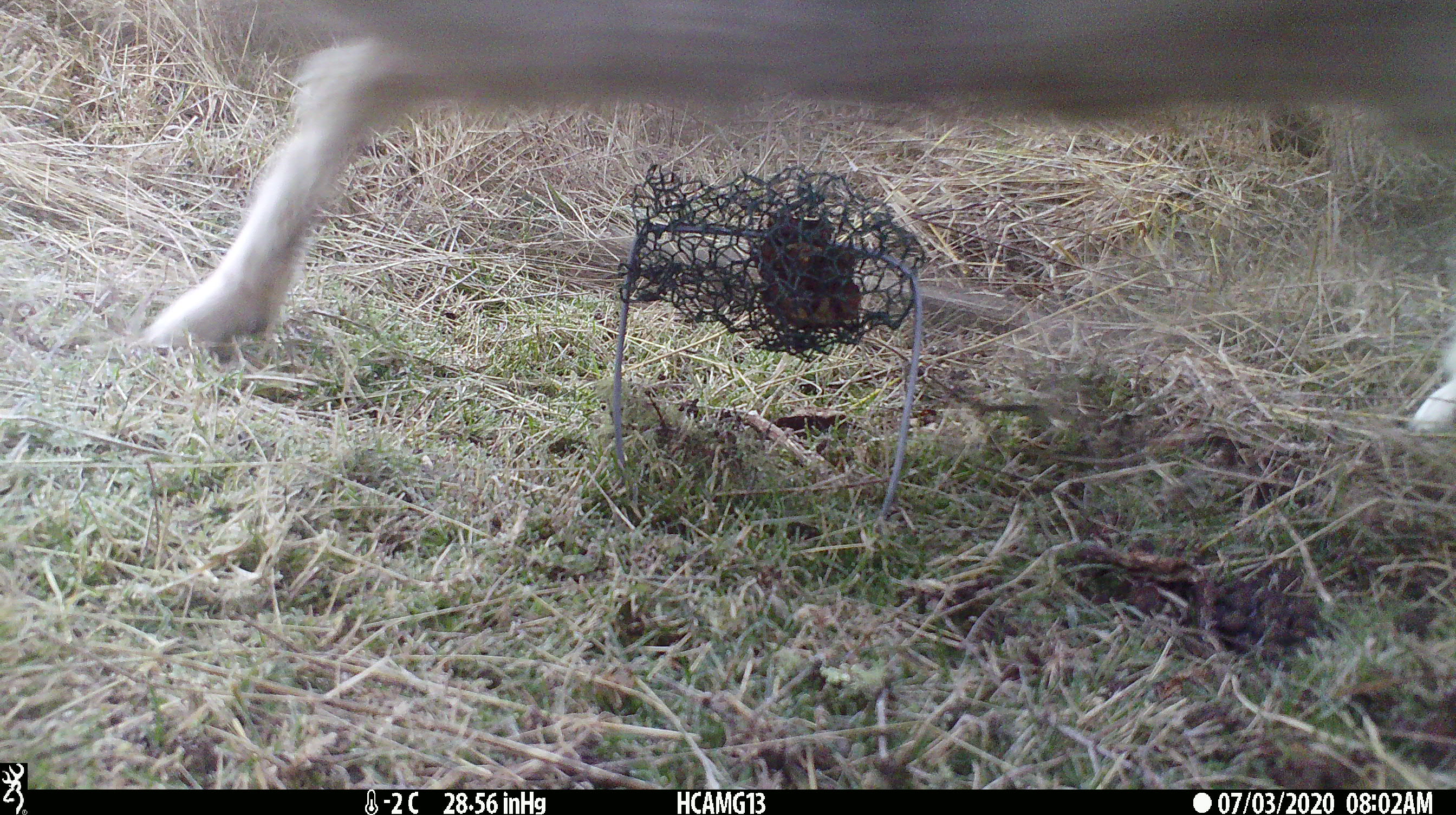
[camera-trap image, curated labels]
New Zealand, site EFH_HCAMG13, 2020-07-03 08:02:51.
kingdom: Animalia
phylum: Chordata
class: Mammalia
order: Lagomorpha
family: Leporidae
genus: Lepus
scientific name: Lepus europaeus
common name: brown hare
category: hare